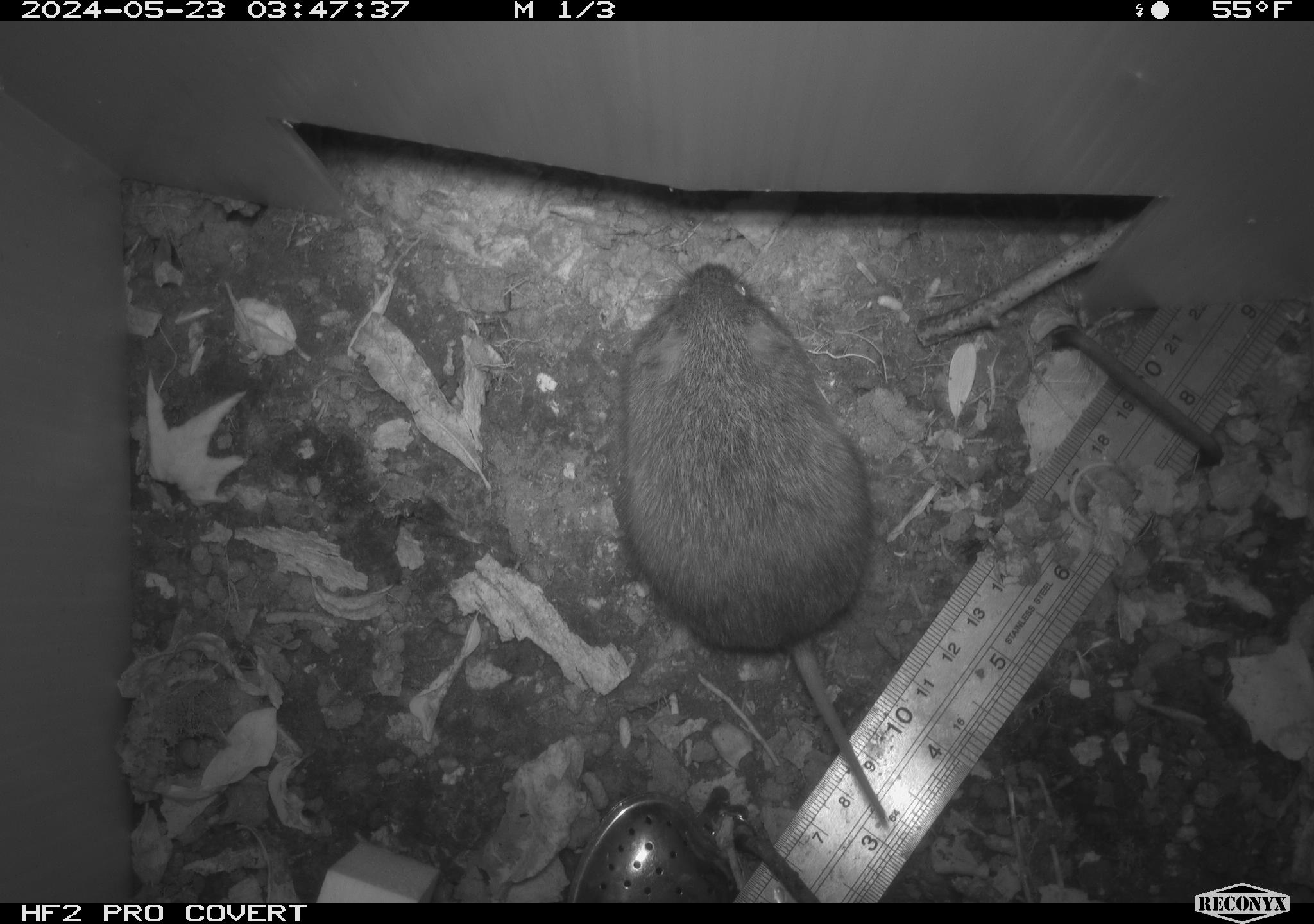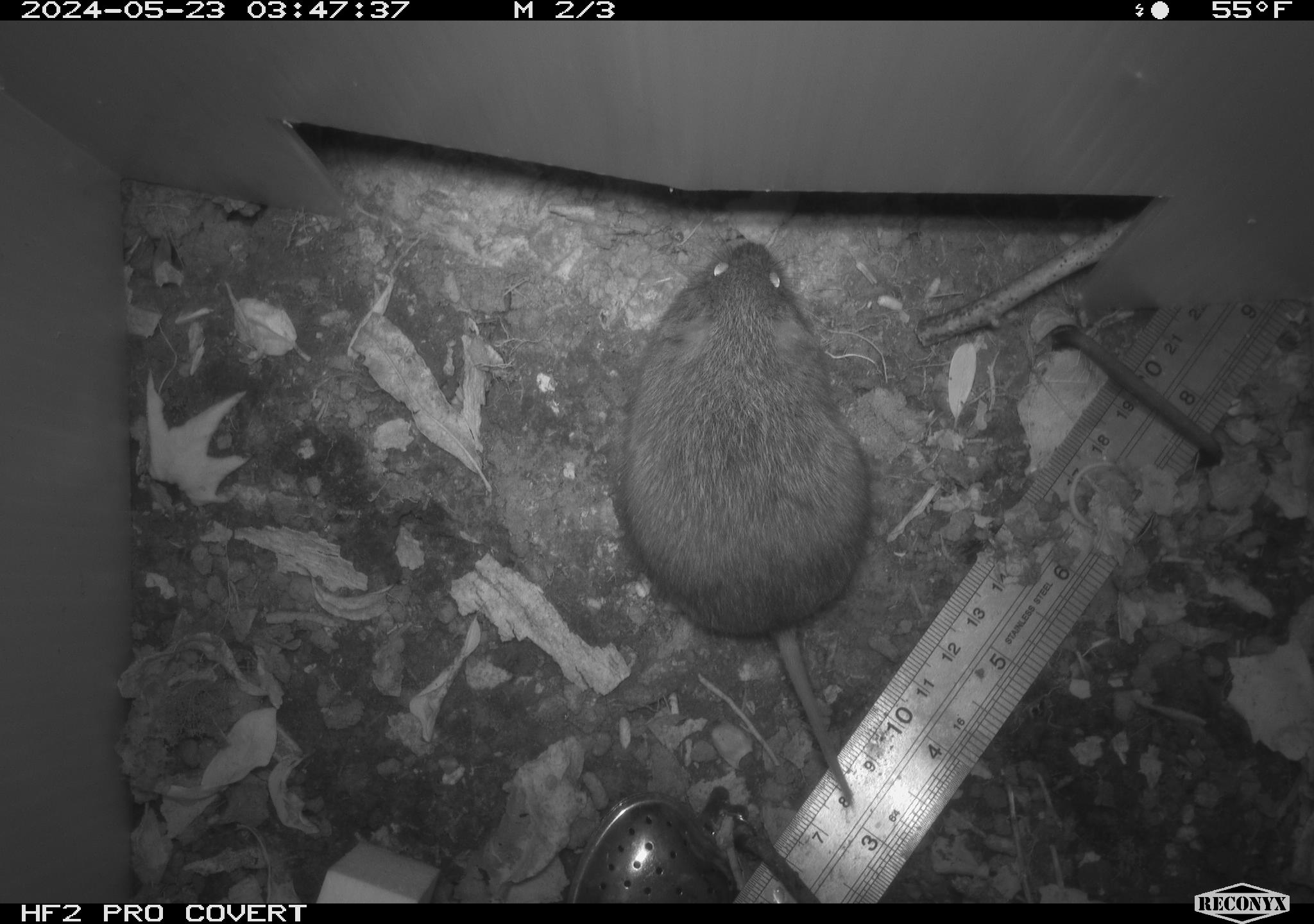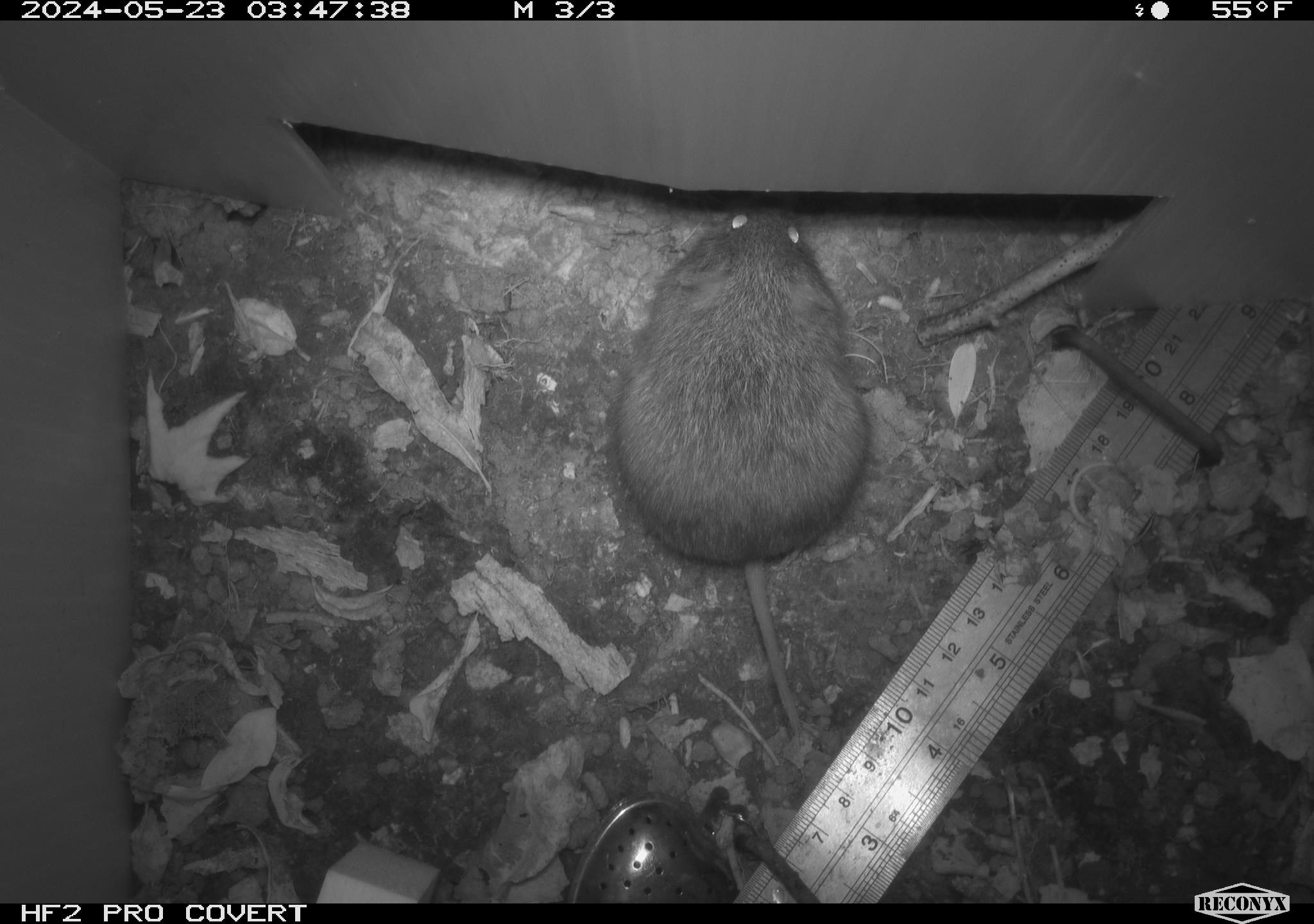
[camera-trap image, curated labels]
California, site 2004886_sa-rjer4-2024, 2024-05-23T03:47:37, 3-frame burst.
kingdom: Animalia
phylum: Chordata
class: Mammalia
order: Rodentia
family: Cricetidae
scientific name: Arvicolinae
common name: voles, lemmings, and muskrats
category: arvicolinae subfamily